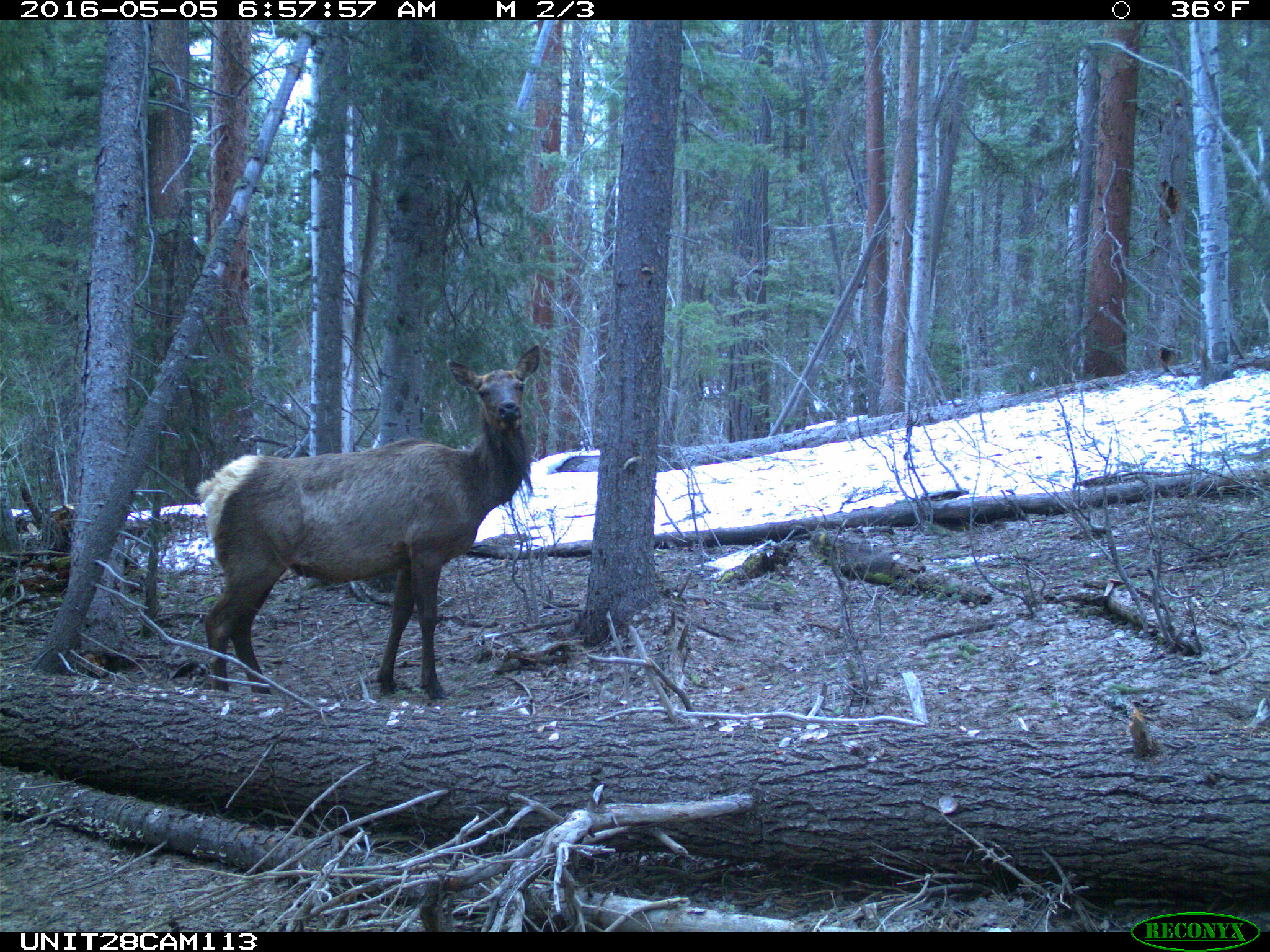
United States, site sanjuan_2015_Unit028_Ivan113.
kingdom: Animalia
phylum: Chordata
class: Mammalia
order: Artiodactyla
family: Cervidae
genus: Cervus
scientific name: Cervus elaphus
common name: red deer